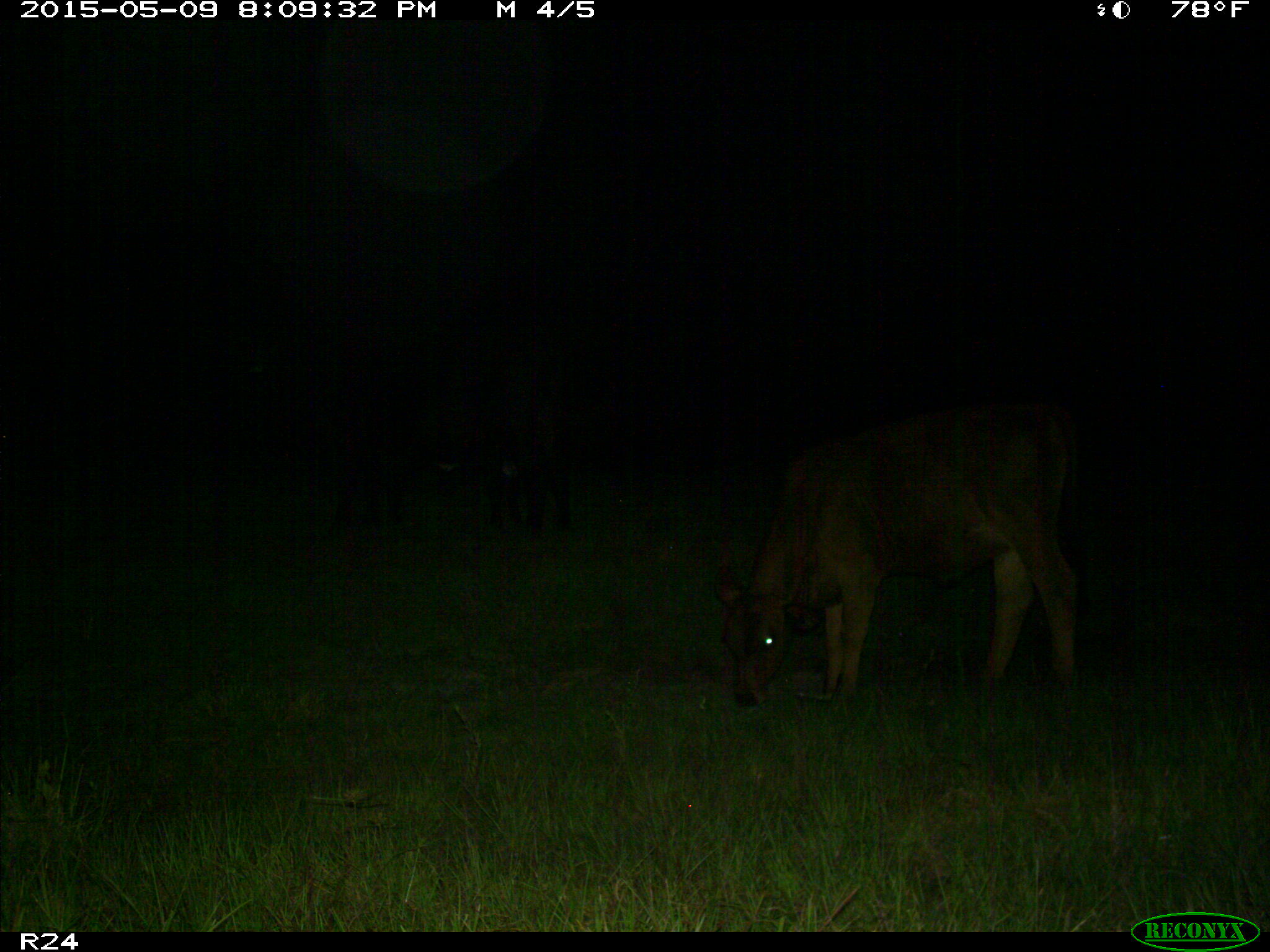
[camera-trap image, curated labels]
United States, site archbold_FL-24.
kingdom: Animalia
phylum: Chordata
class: Mammalia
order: Artiodactyla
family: Bovidae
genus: Bos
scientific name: Bos taurus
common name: domestic cow